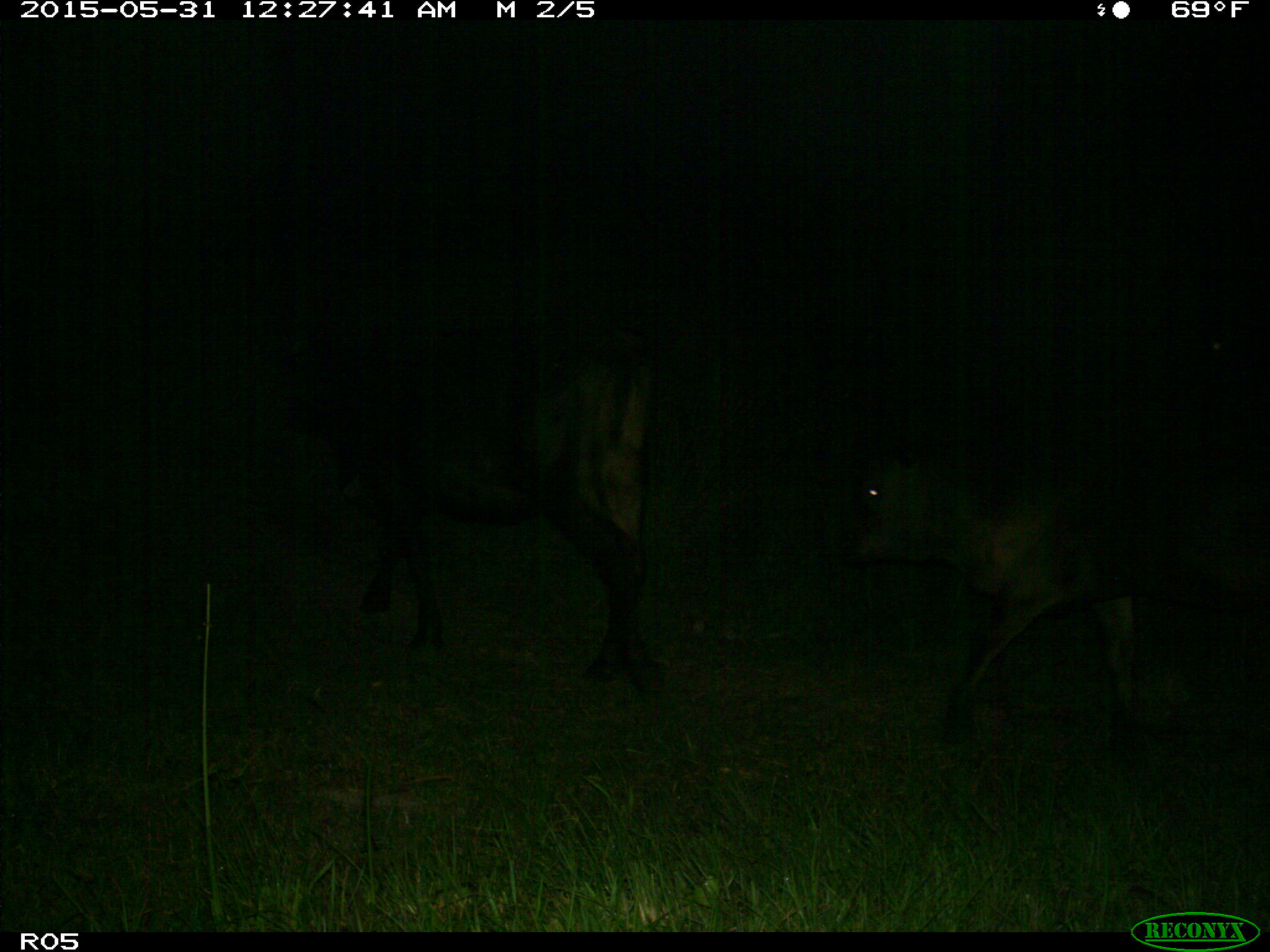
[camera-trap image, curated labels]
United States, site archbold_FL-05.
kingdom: Animalia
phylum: Chordata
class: Mammalia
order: Artiodactyla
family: Bovidae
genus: Bos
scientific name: Bos taurus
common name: domestic cow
Bos taurus (domestic cow).